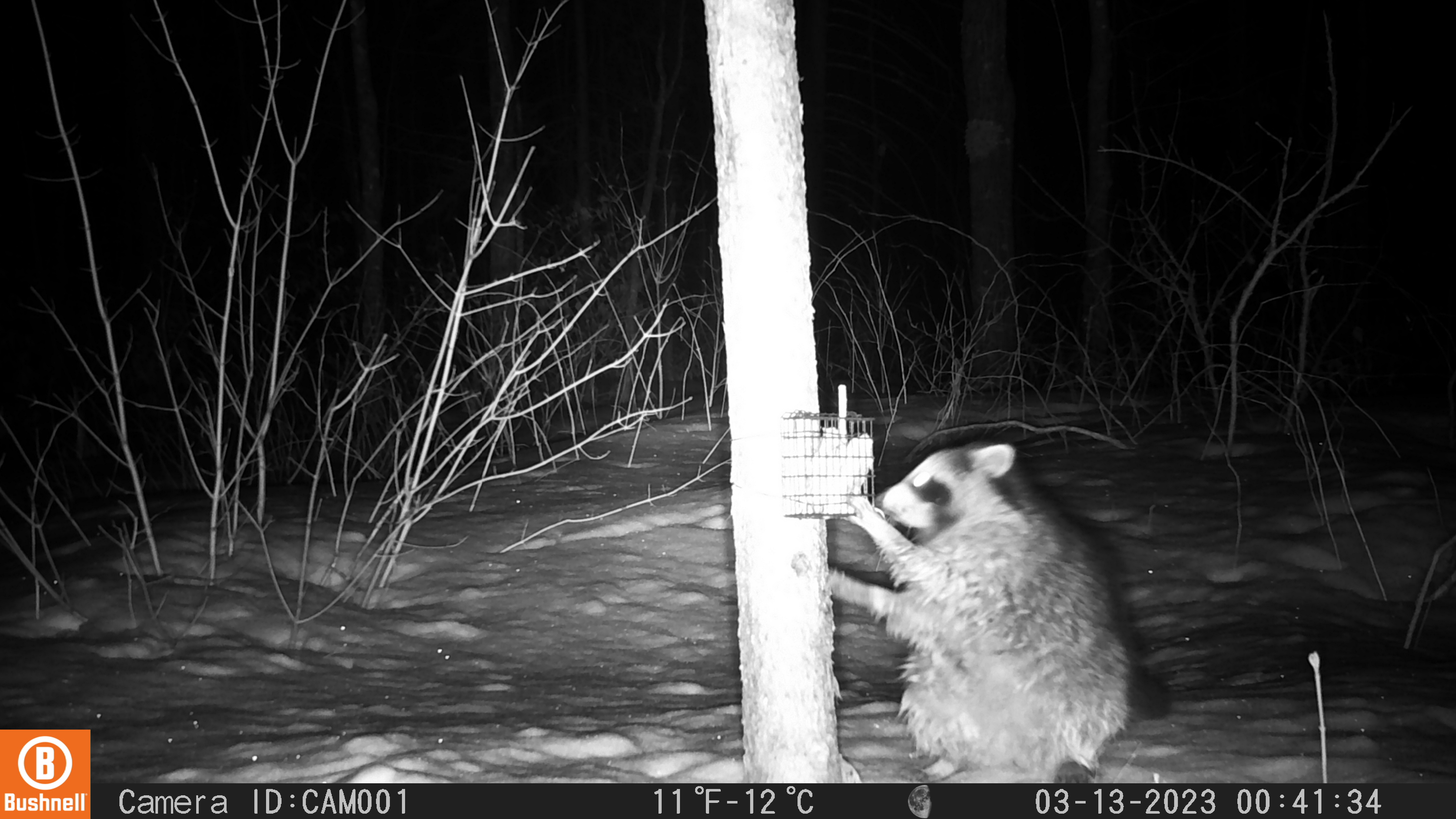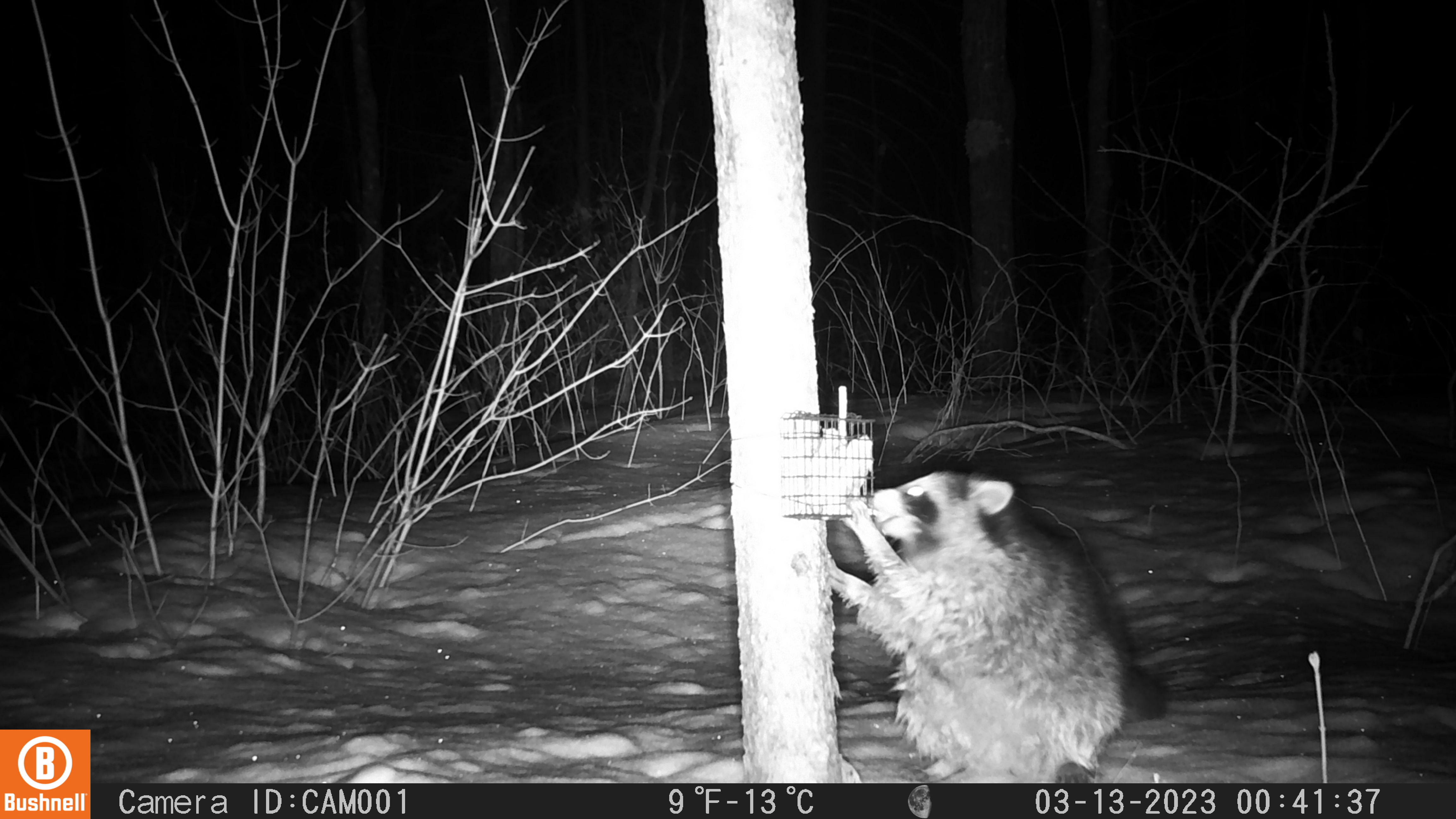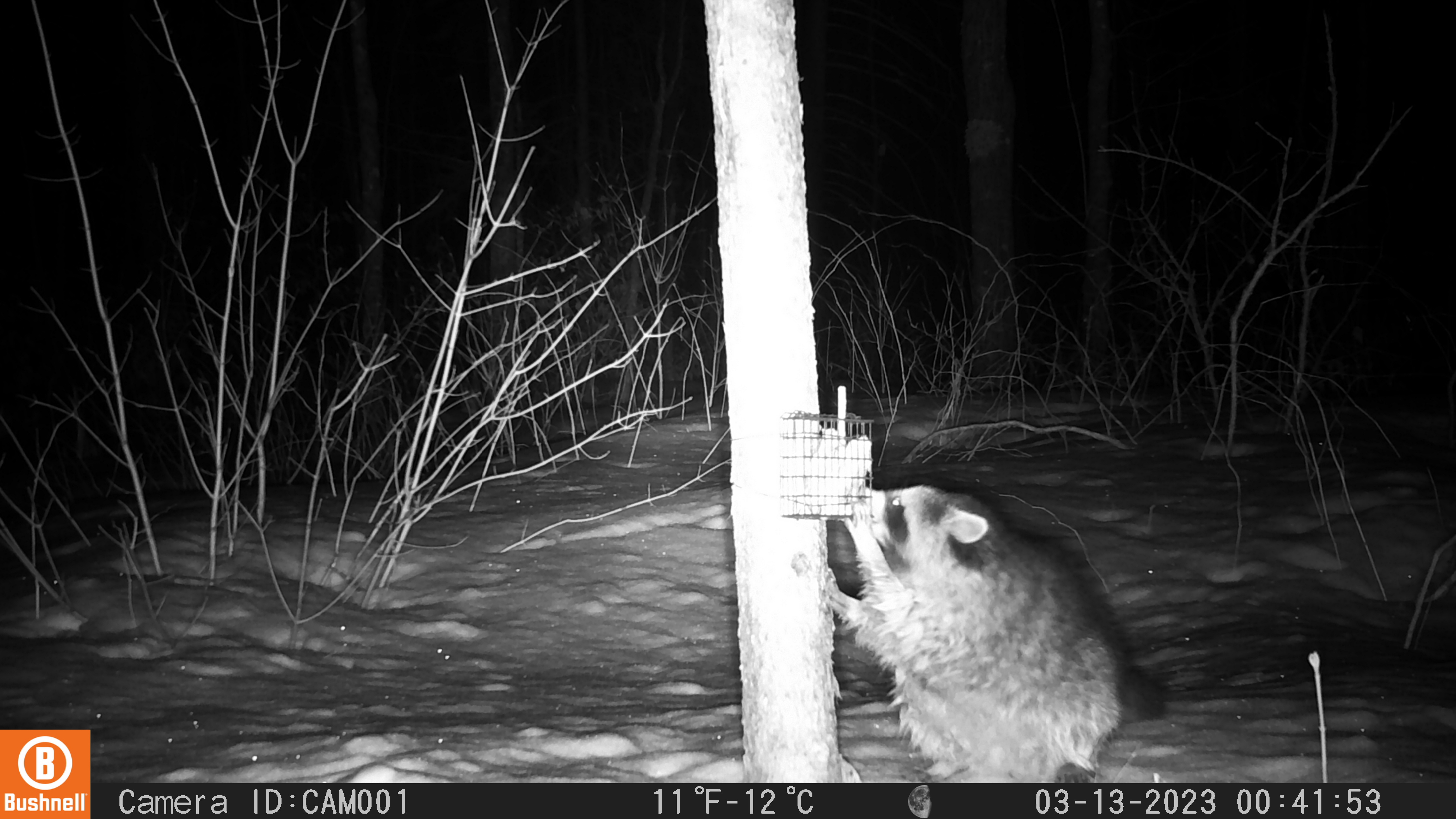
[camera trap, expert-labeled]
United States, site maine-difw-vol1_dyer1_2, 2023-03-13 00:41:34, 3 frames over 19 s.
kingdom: Animalia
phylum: Chordata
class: Mammalia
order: Carnivora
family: Procyonidae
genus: Procyon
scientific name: Procyon lotor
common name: raccoon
Raccoon (Procyon lotor).